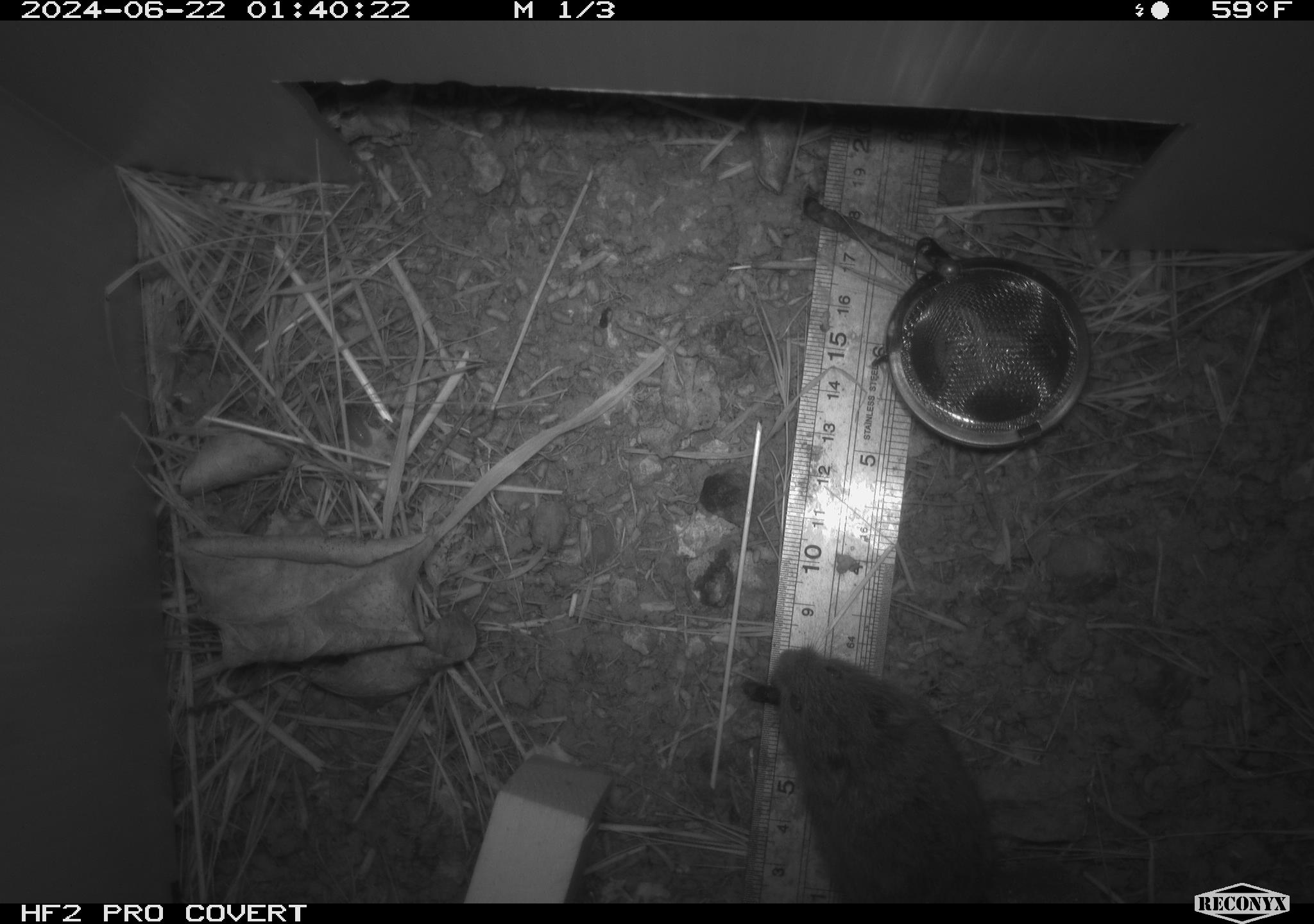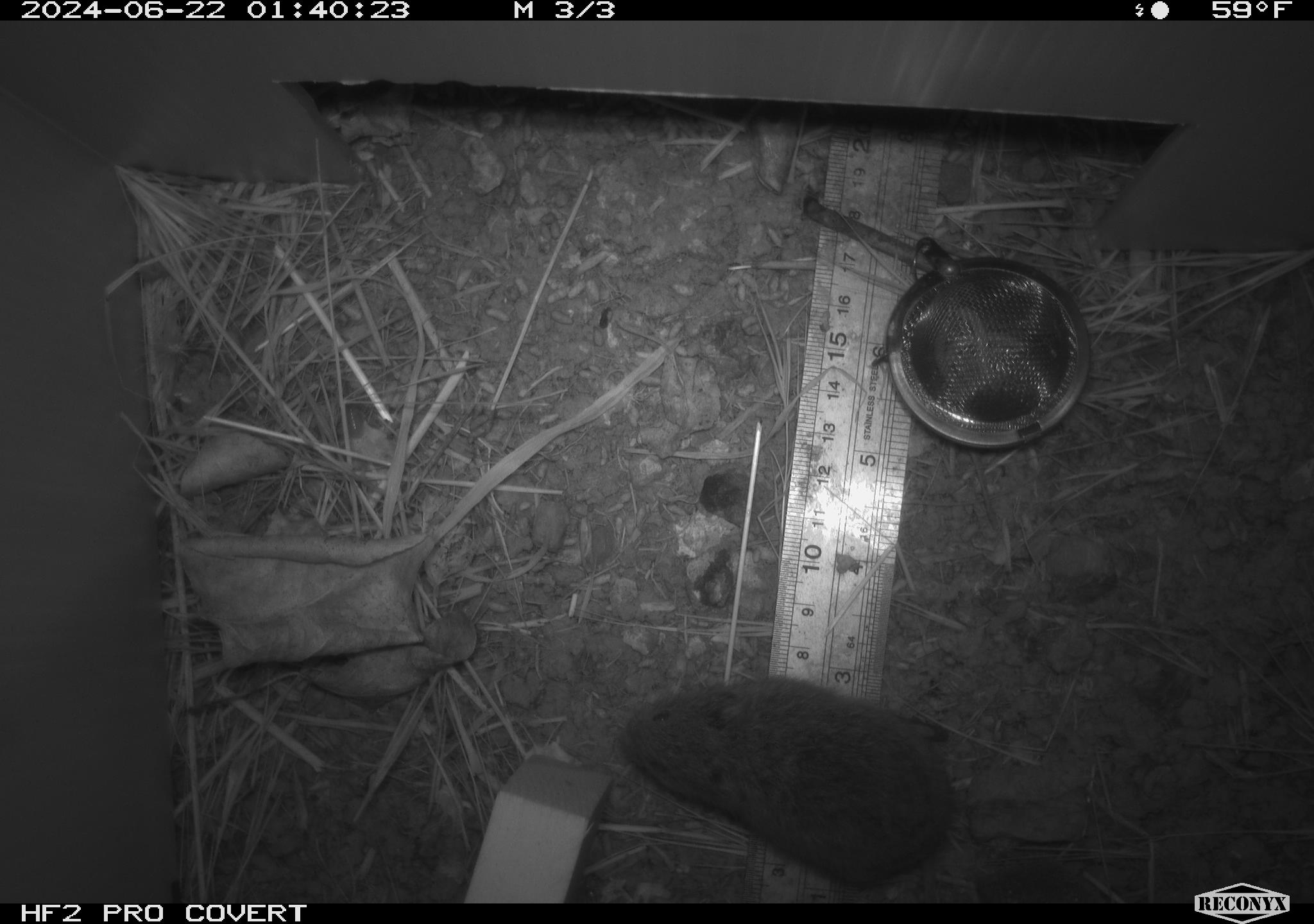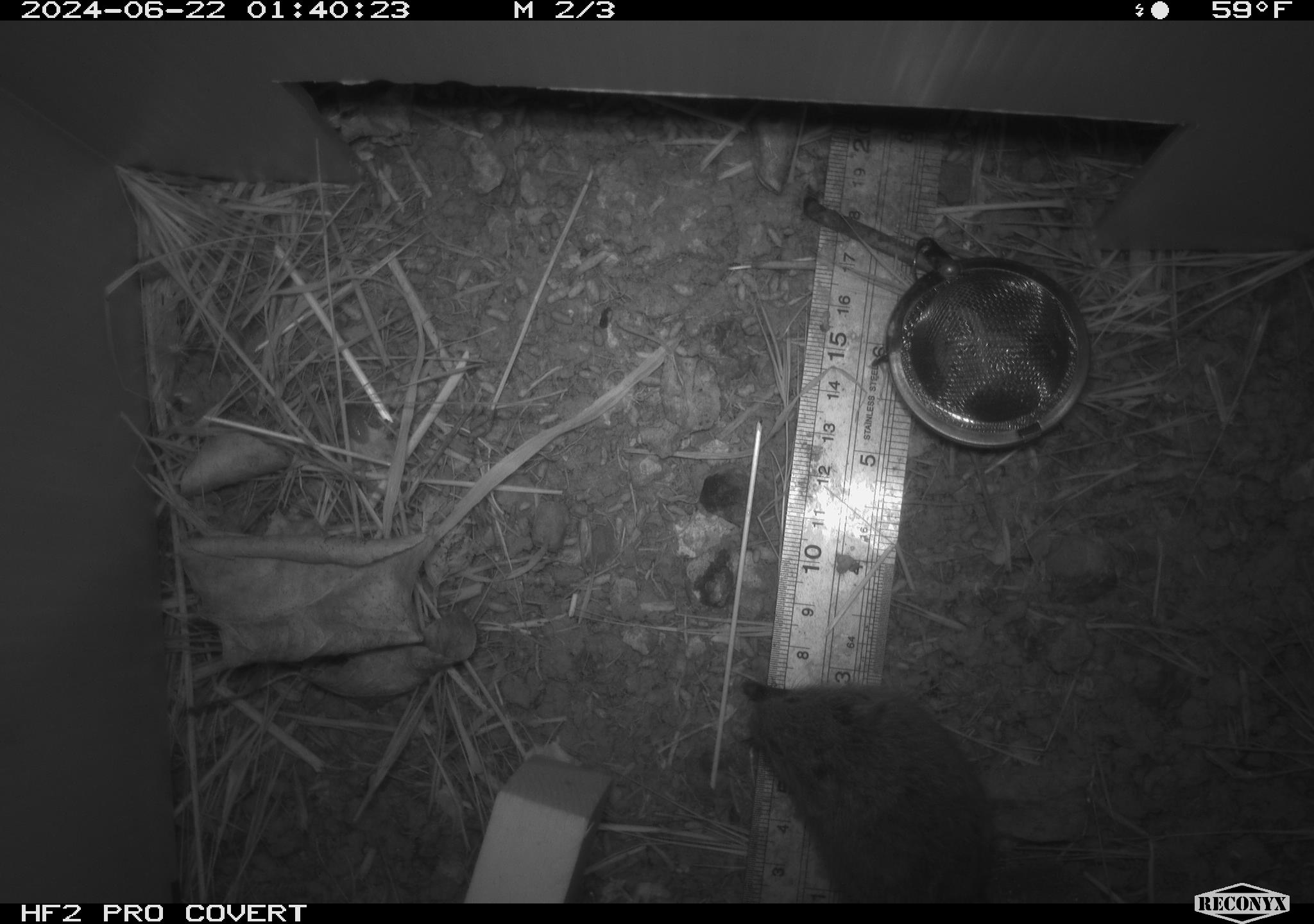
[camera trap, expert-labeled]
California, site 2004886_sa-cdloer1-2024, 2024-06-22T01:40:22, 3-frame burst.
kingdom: Animalia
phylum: Chordata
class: Mammalia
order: Rodentia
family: Cricetidae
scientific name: Arvicolinae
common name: voles, lemmings, and muskrats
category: arvicolinae subfamily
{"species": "arvicolinae subfamily (voles, lemmings, and muskrats) (Arvicolinae)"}